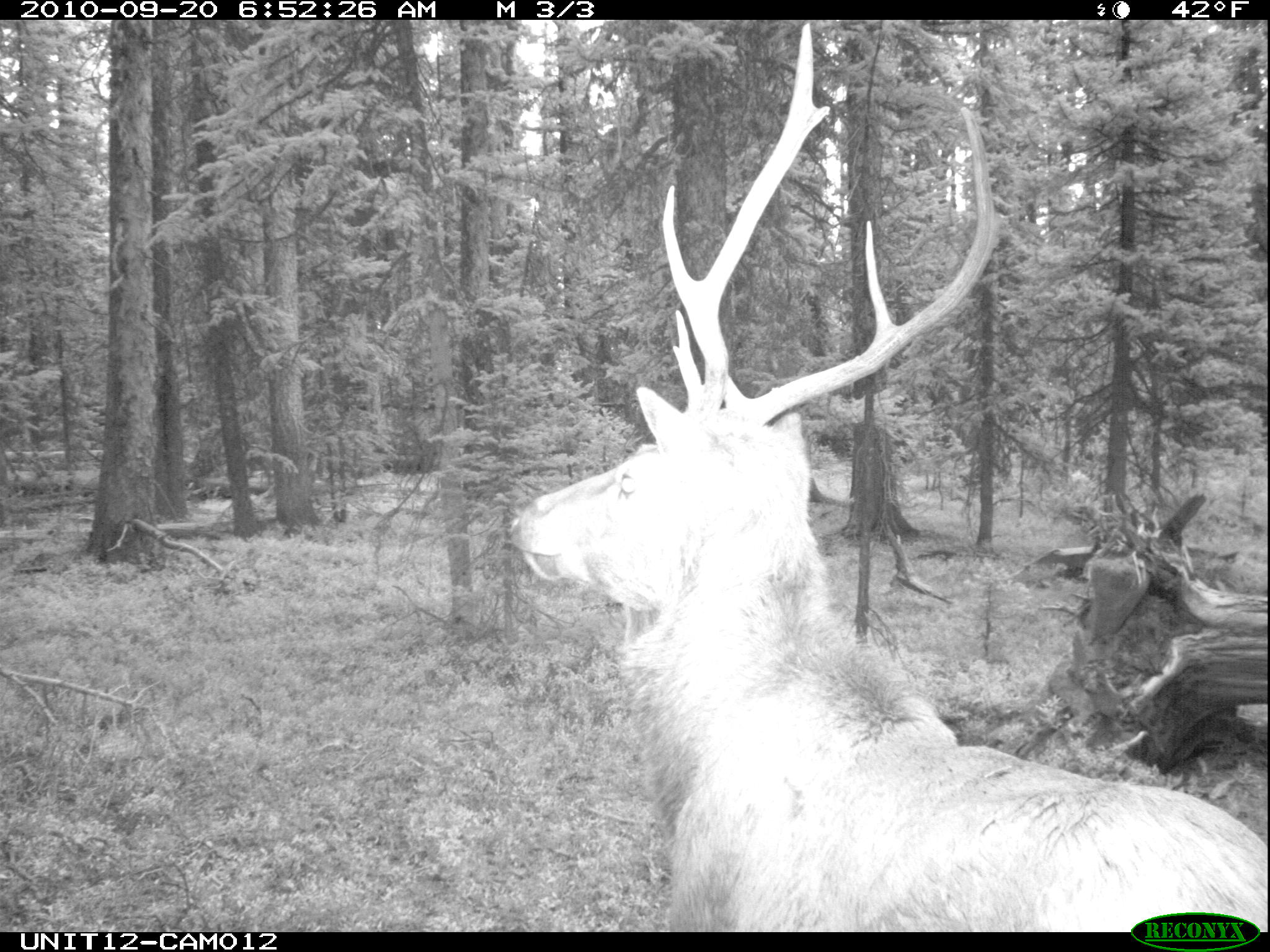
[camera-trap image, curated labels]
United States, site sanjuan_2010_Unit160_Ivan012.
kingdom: Animalia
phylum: Chordata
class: Mammalia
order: Artiodactyla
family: Cervidae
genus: Cervus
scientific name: Cervus elaphus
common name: red deer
Cervus elaphus (red deer).